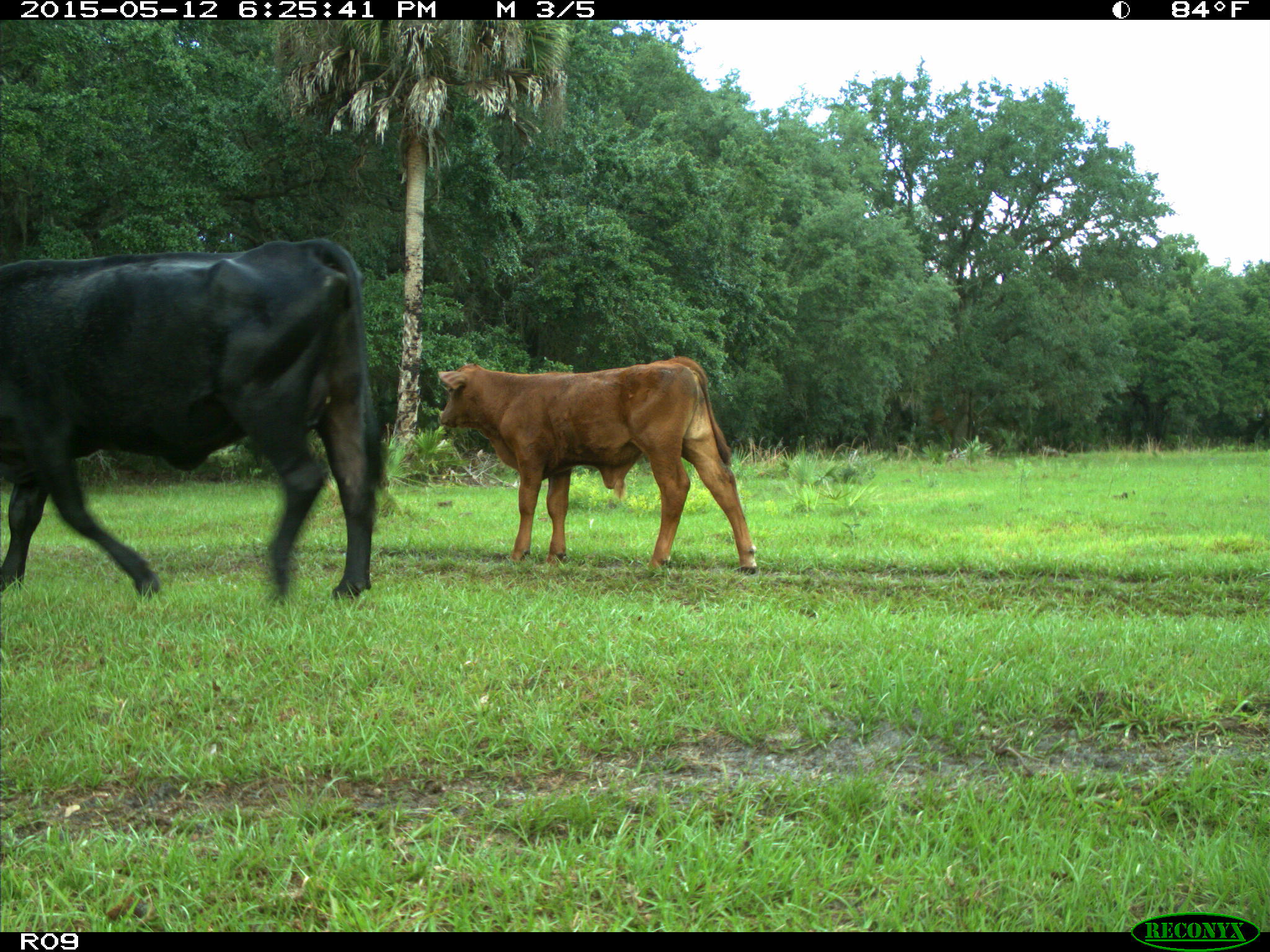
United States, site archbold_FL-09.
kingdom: Animalia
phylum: Chordata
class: Mammalia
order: Artiodactyla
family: Bovidae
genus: Bos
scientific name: Bos taurus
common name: domestic cow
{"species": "Bos taurus (domestic cow)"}